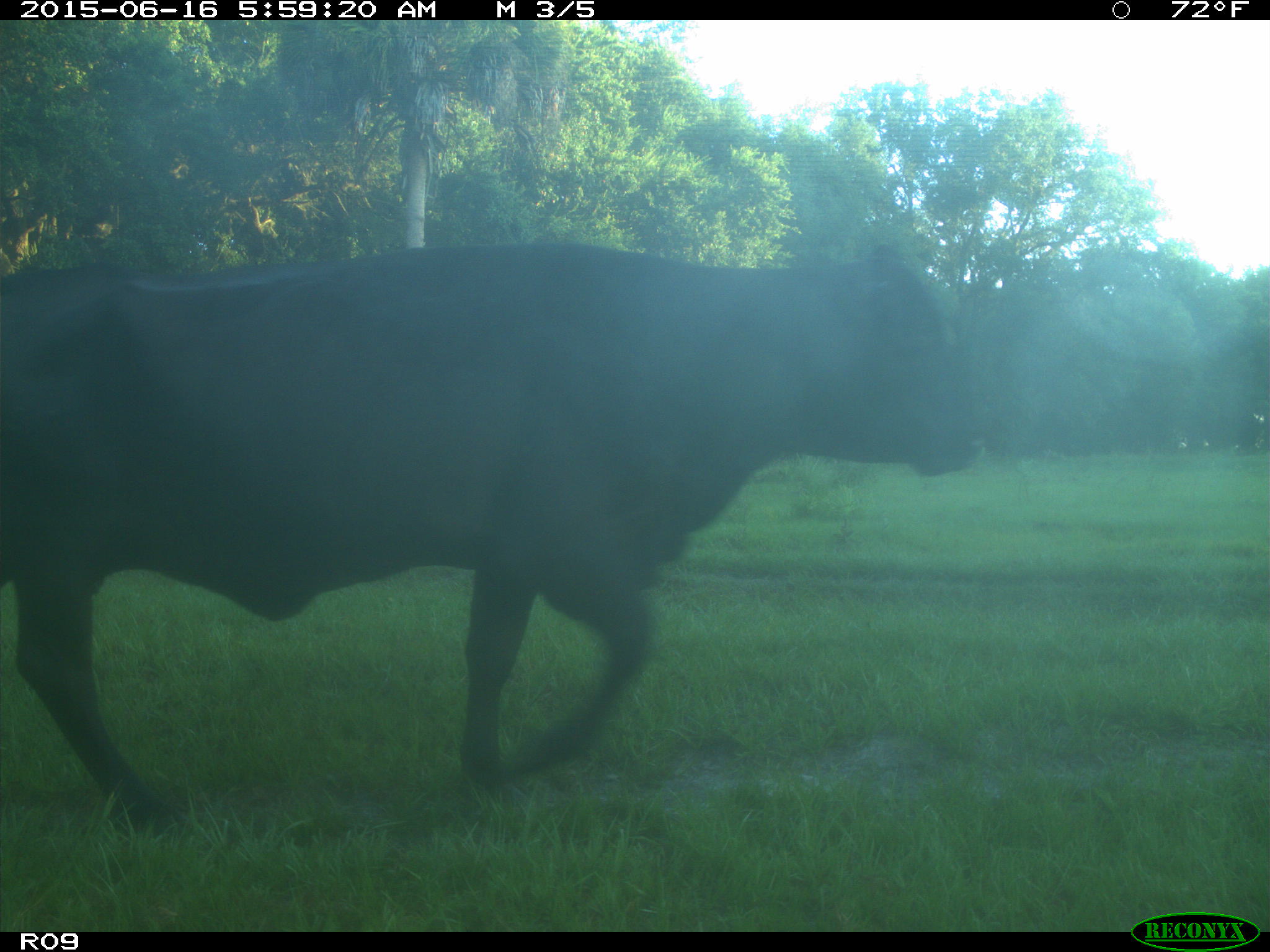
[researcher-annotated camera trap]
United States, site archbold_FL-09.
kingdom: Animalia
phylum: Chordata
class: Mammalia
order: Artiodactyla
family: Bovidae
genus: Bos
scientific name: Bos taurus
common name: domestic cow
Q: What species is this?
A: Bos taurus (domestic cow).